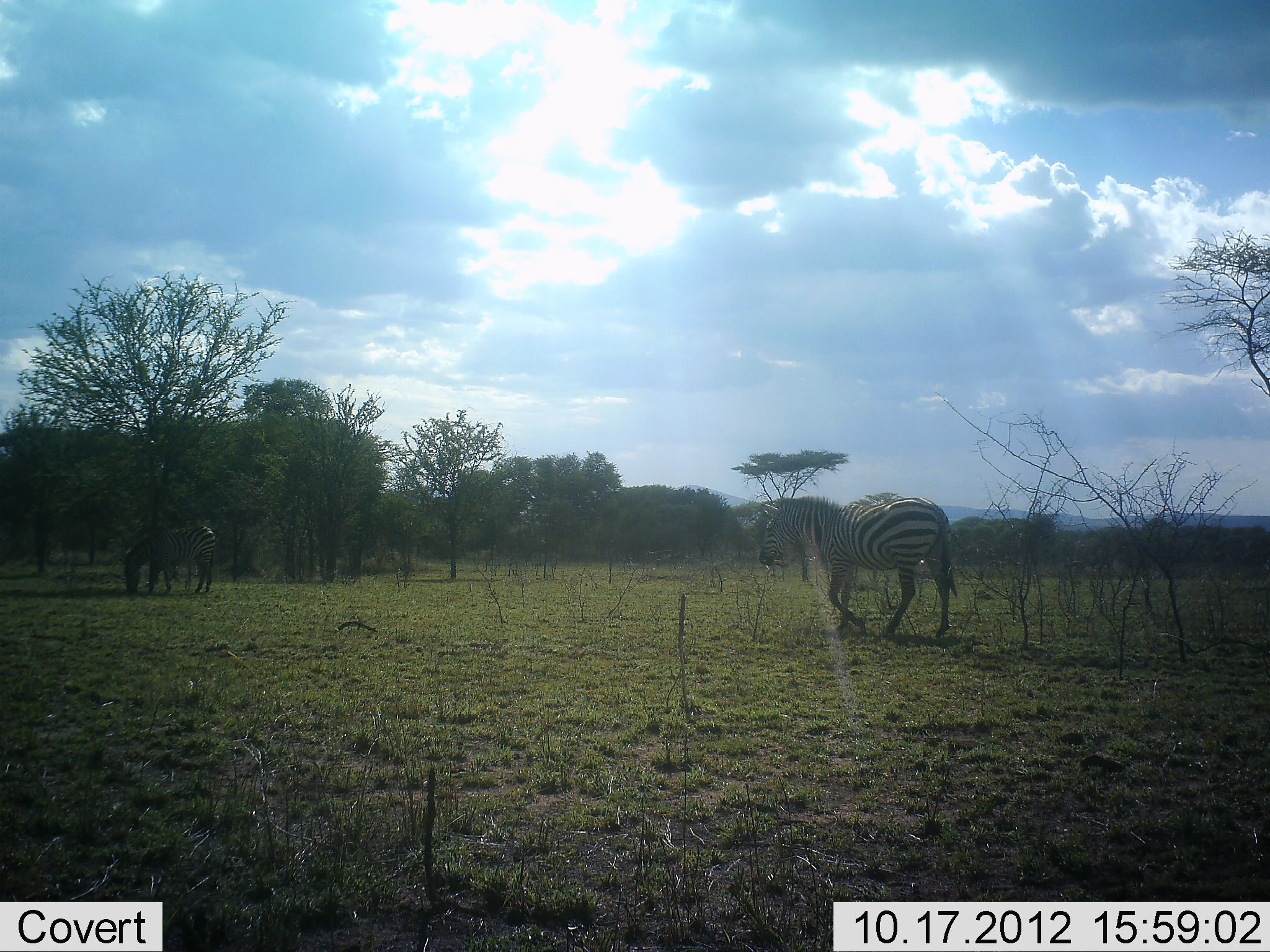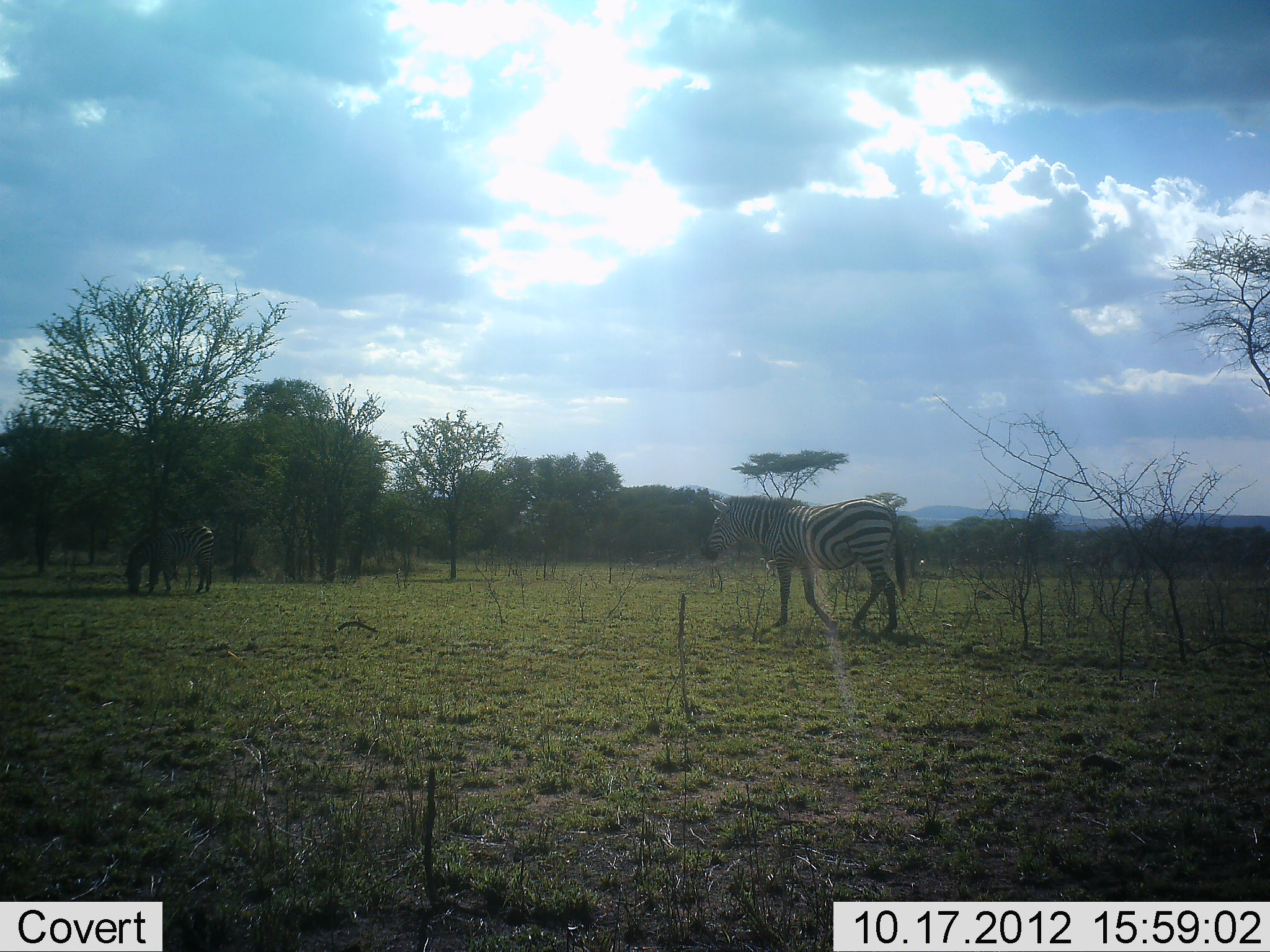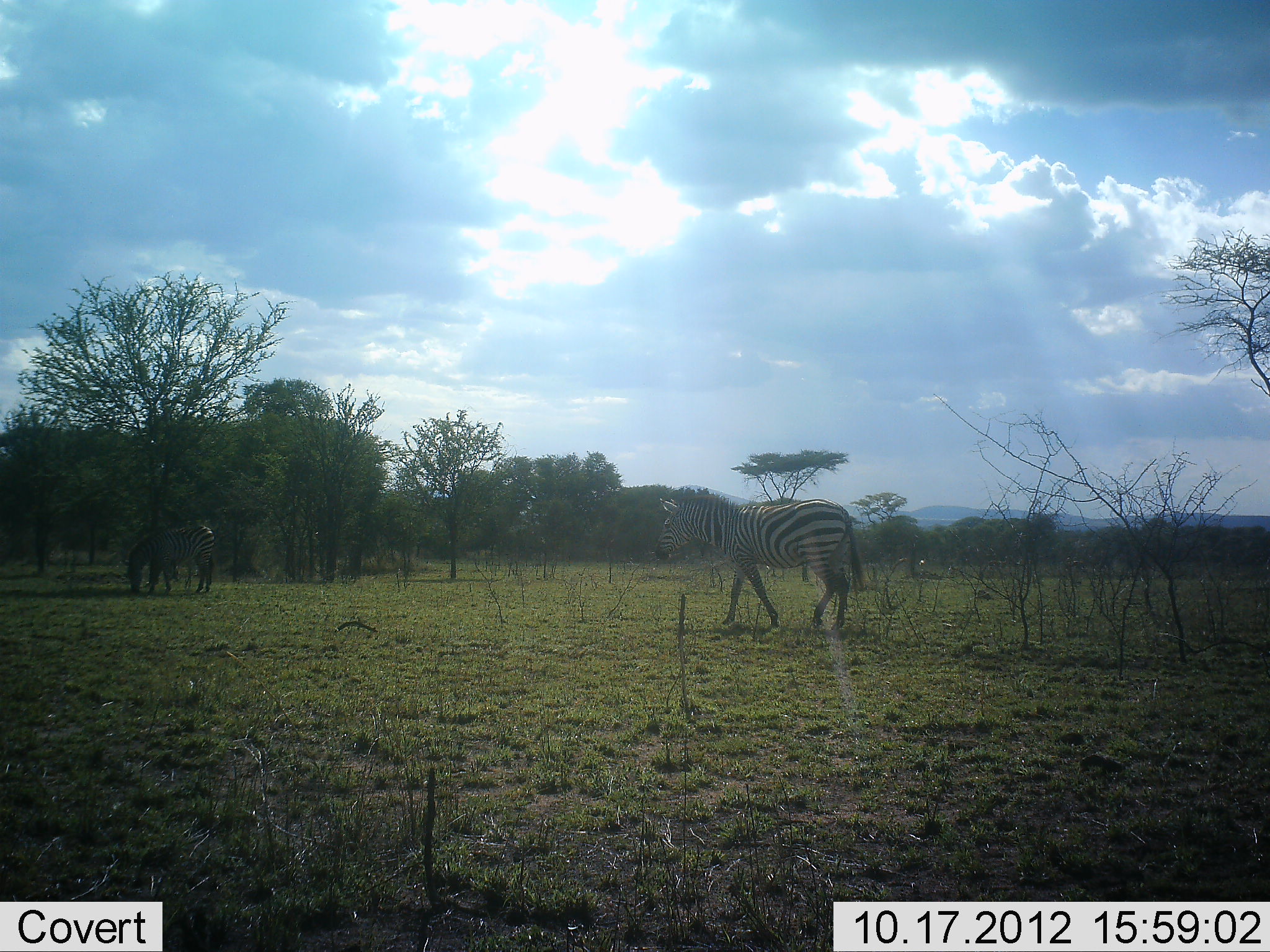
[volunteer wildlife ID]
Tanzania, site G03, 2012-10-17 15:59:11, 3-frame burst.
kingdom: Animalia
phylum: Chordata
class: Mammalia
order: Perissodactyla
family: Equidae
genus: Equus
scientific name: Equus quagga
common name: plains zebra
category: zebra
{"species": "zebra (plains zebra) (Equus quagga)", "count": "2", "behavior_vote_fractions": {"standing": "40%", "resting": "0%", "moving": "100%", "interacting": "0%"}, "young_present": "0%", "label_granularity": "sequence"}